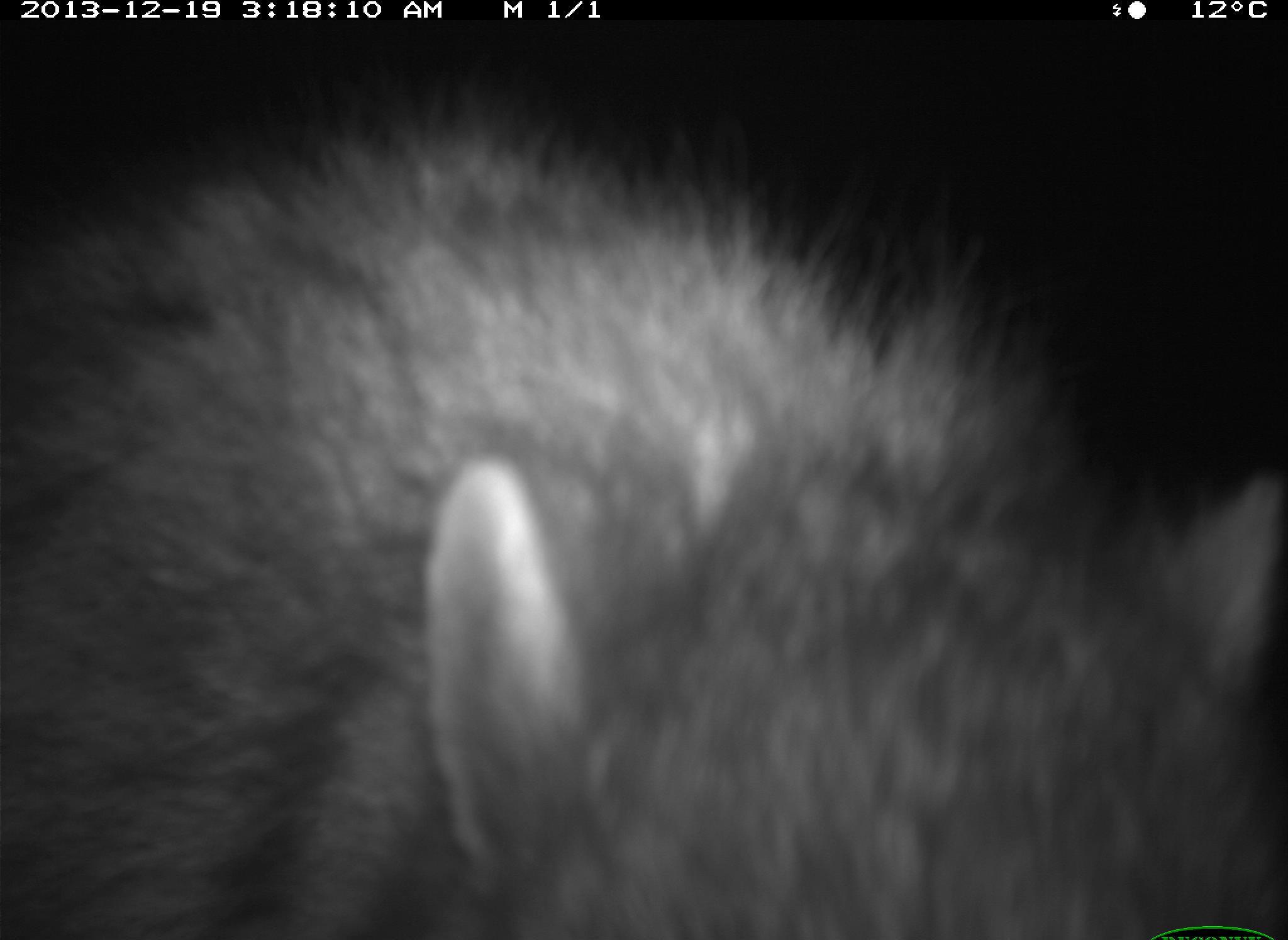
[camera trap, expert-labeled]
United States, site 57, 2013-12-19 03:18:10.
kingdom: Animalia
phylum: Chordata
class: Mammalia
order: Carnivora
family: Procyonidae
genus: Procyon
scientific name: Procyon lotor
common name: raccoon